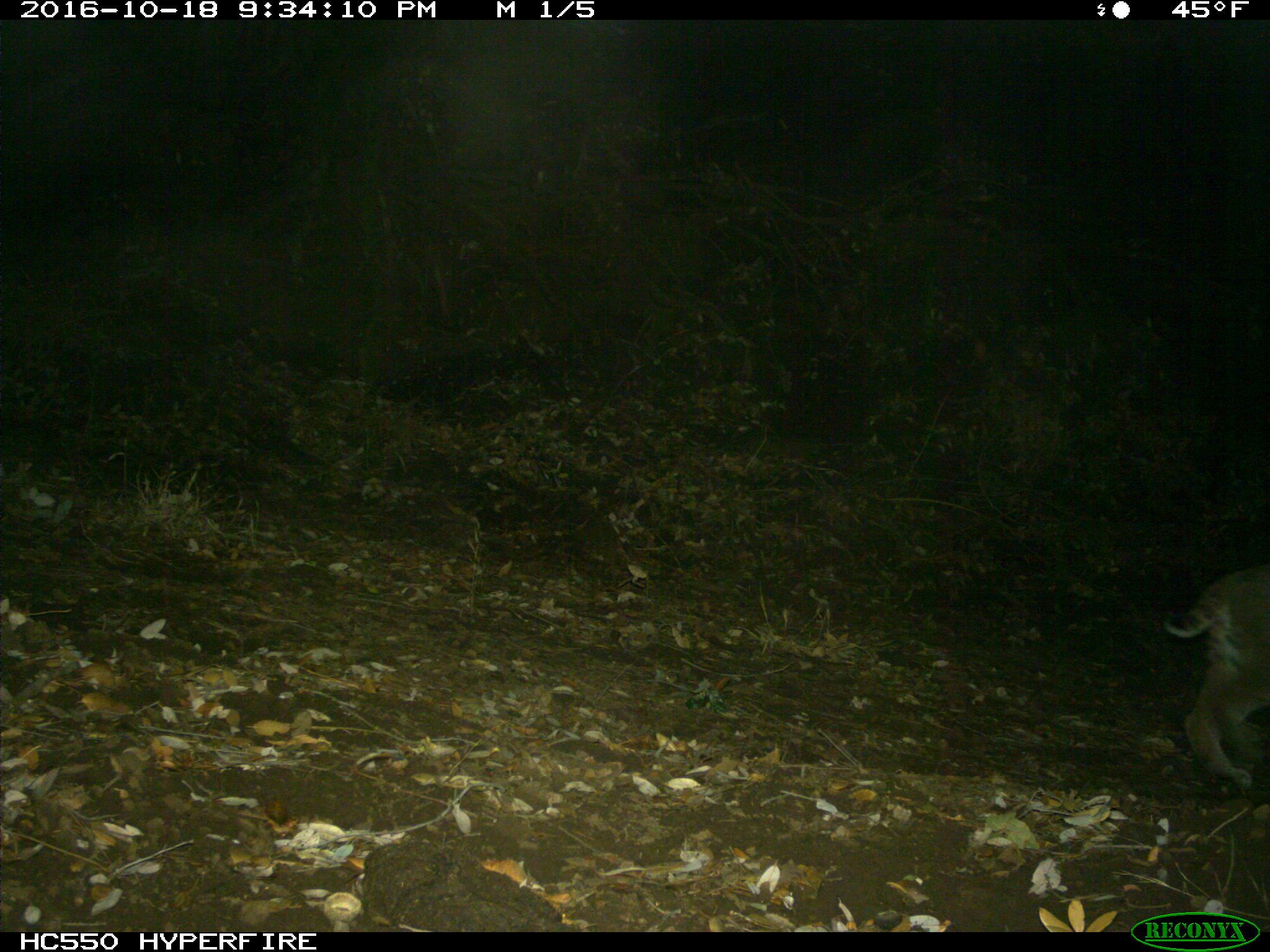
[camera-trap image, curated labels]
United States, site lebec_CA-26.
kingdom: Animalia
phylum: Chordata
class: Mammalia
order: Carnivora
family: Felidae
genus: Lynx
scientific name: Lynx rufus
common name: bobcat